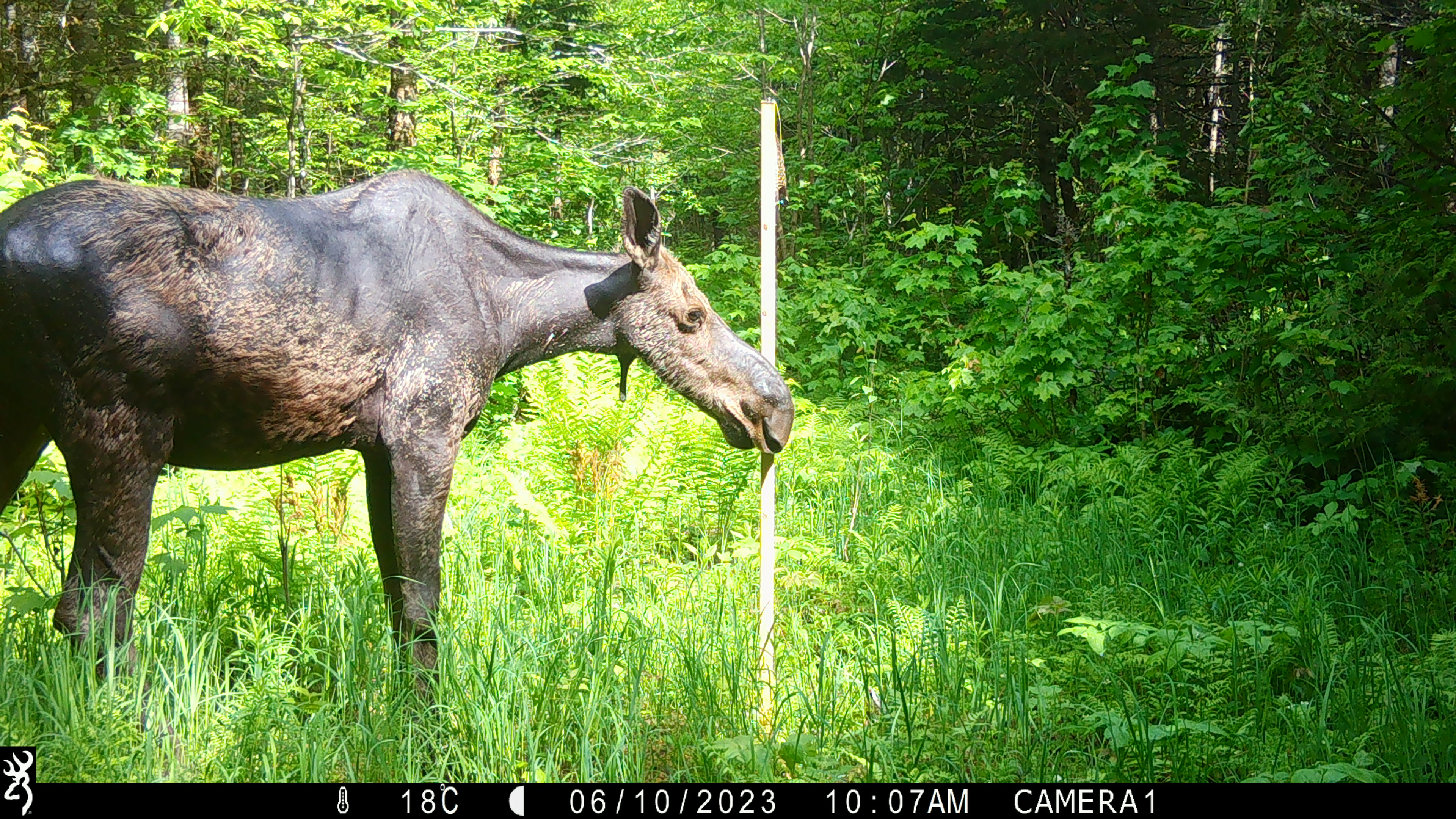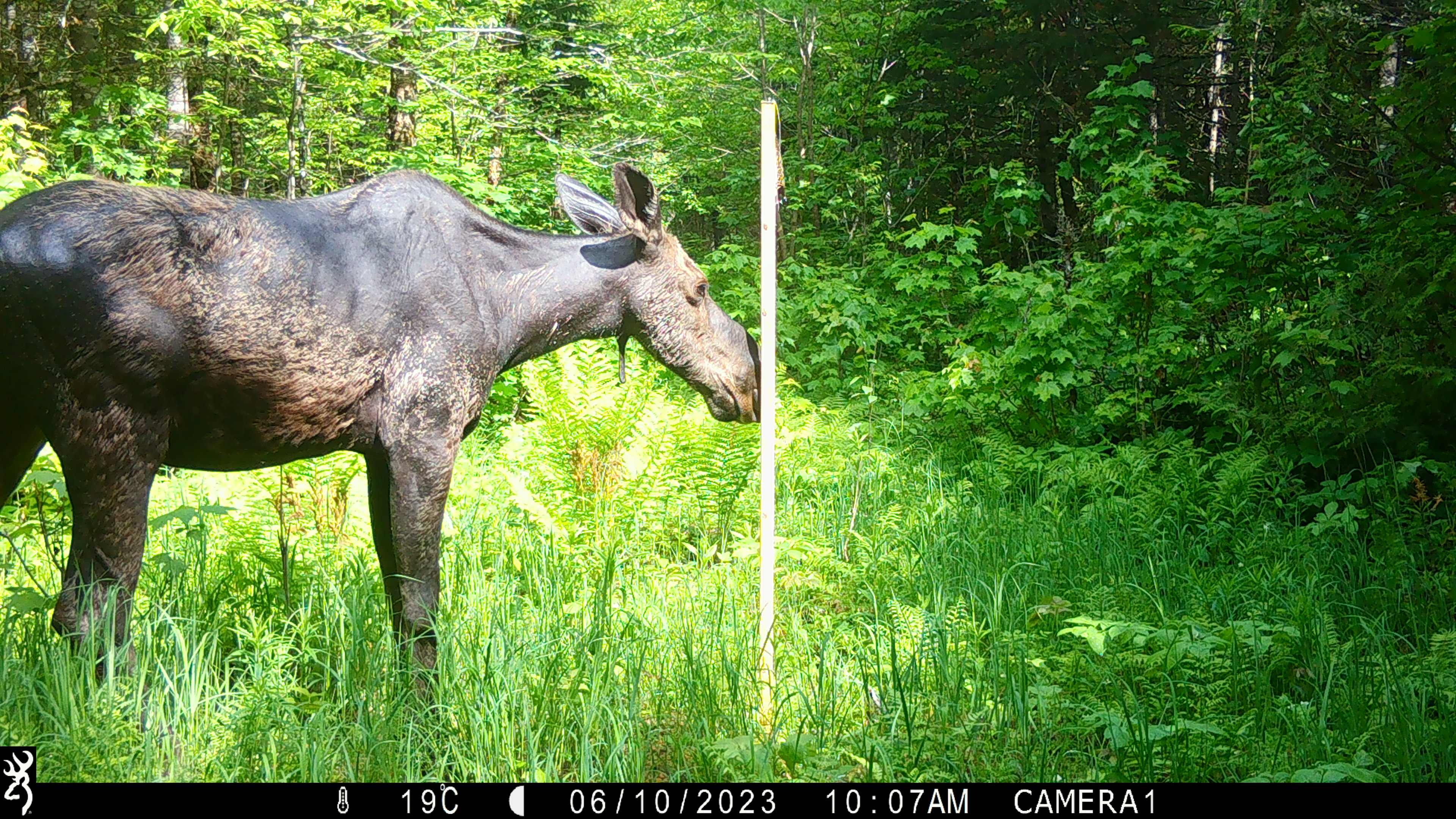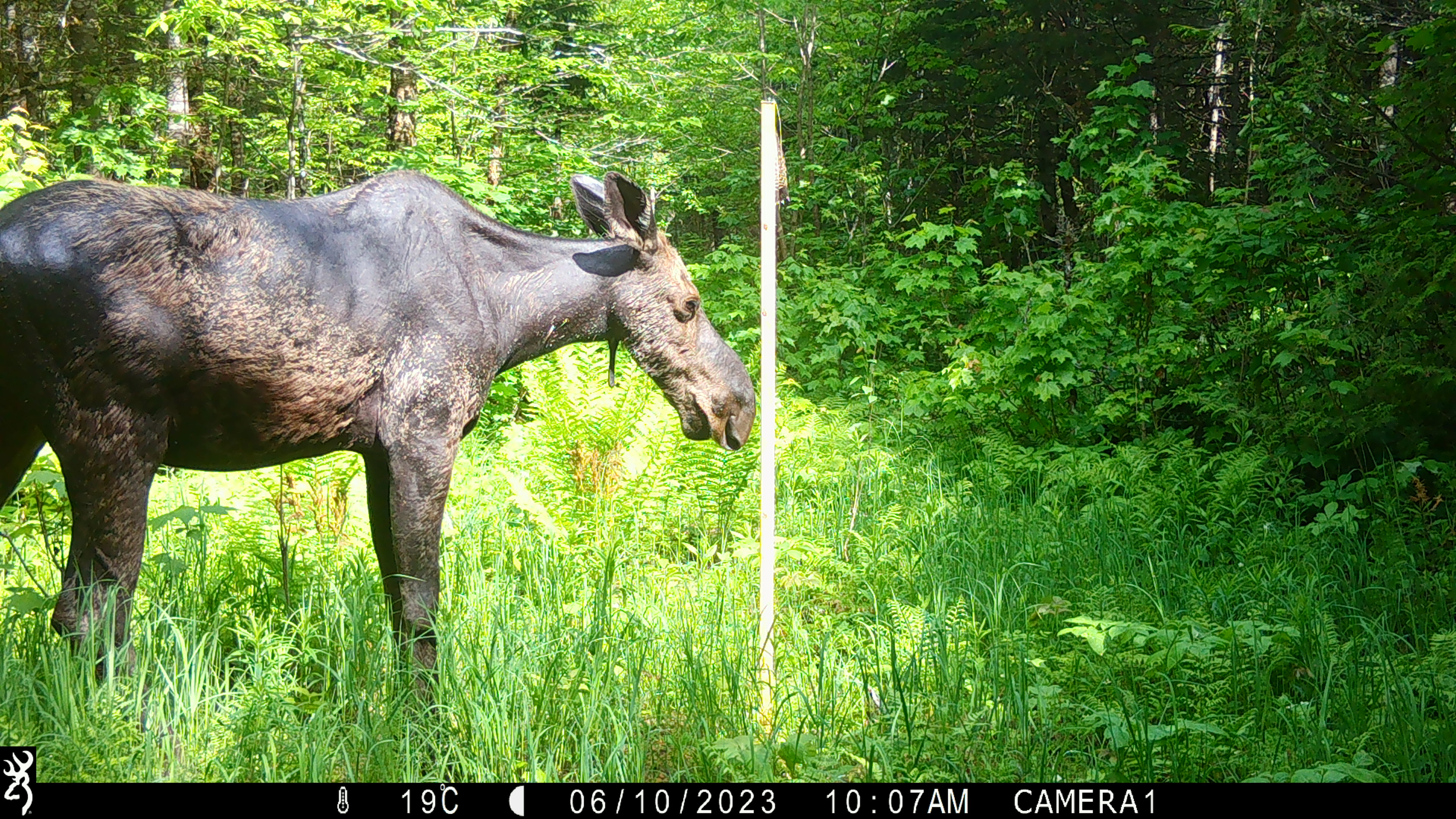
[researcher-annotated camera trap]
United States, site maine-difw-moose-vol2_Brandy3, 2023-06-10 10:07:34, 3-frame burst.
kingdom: Animalia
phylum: Chordata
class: Mammalia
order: Artiodactyla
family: Cervidae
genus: Alces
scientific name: Alces alces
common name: moose